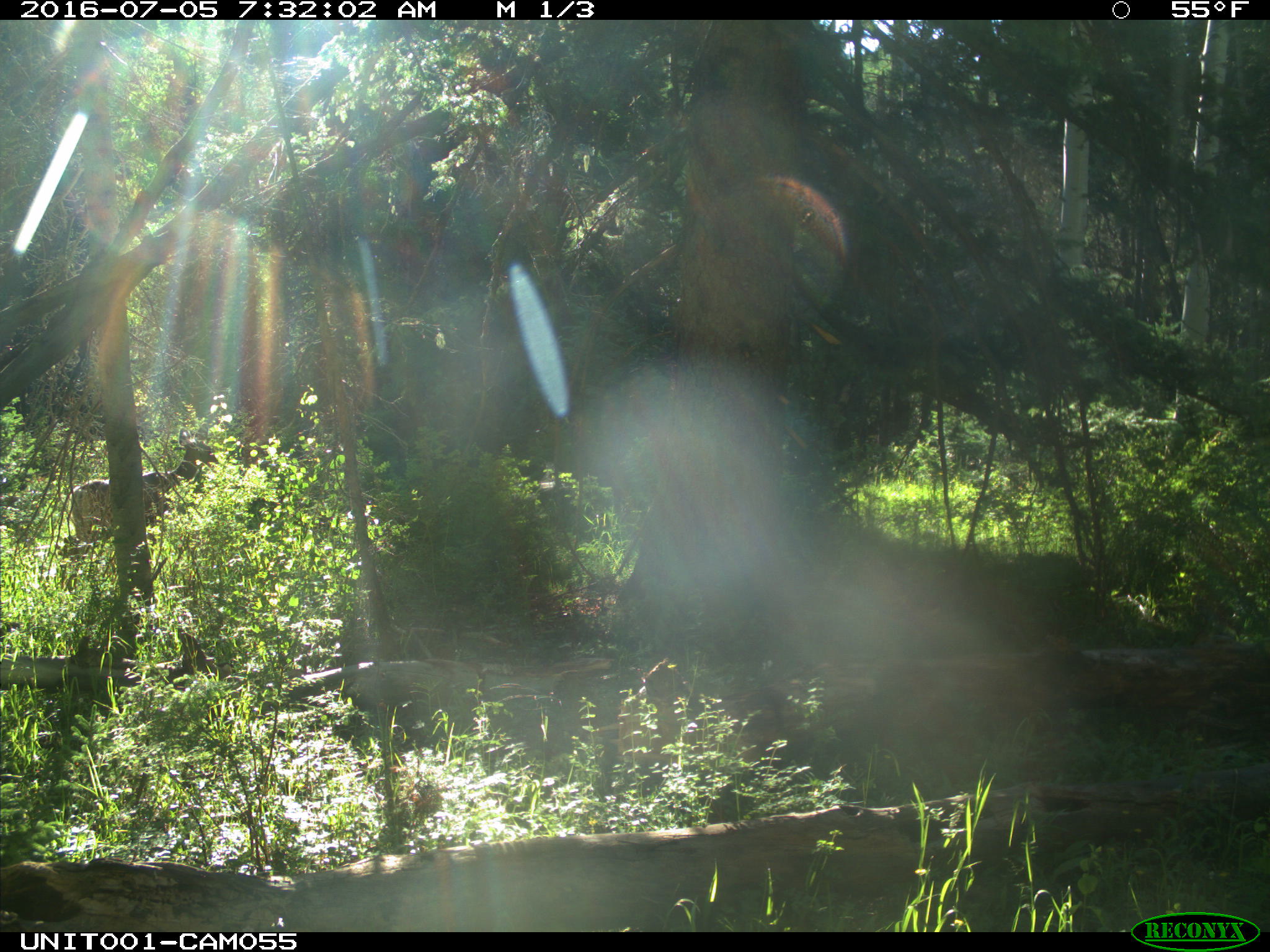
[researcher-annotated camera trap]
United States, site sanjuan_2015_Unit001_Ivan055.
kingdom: Animalia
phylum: Chordata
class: Mammalia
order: Artiodactyla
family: Cervidae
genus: Odocoileus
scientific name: Odocoileus hemionus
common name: mule deer